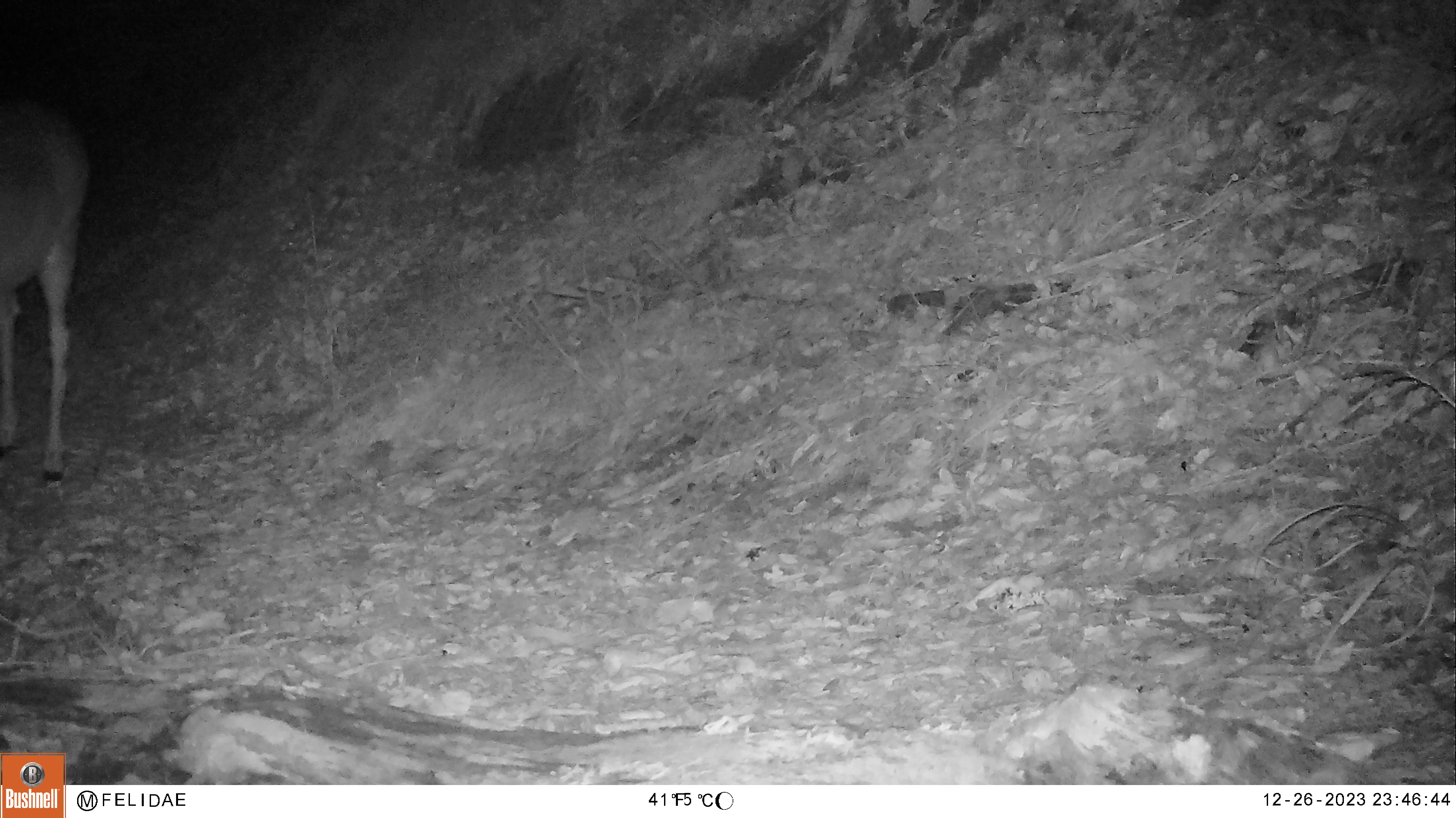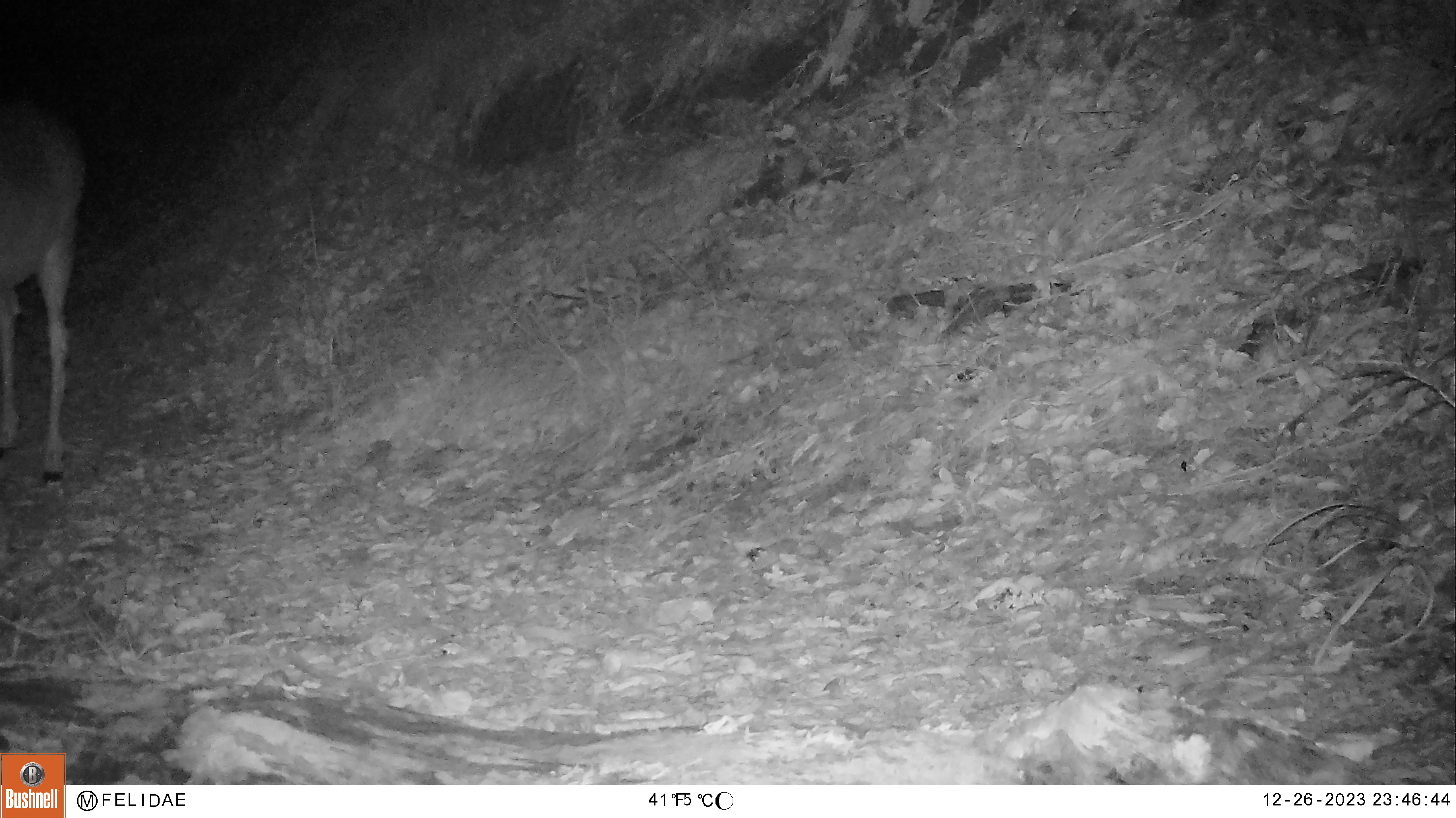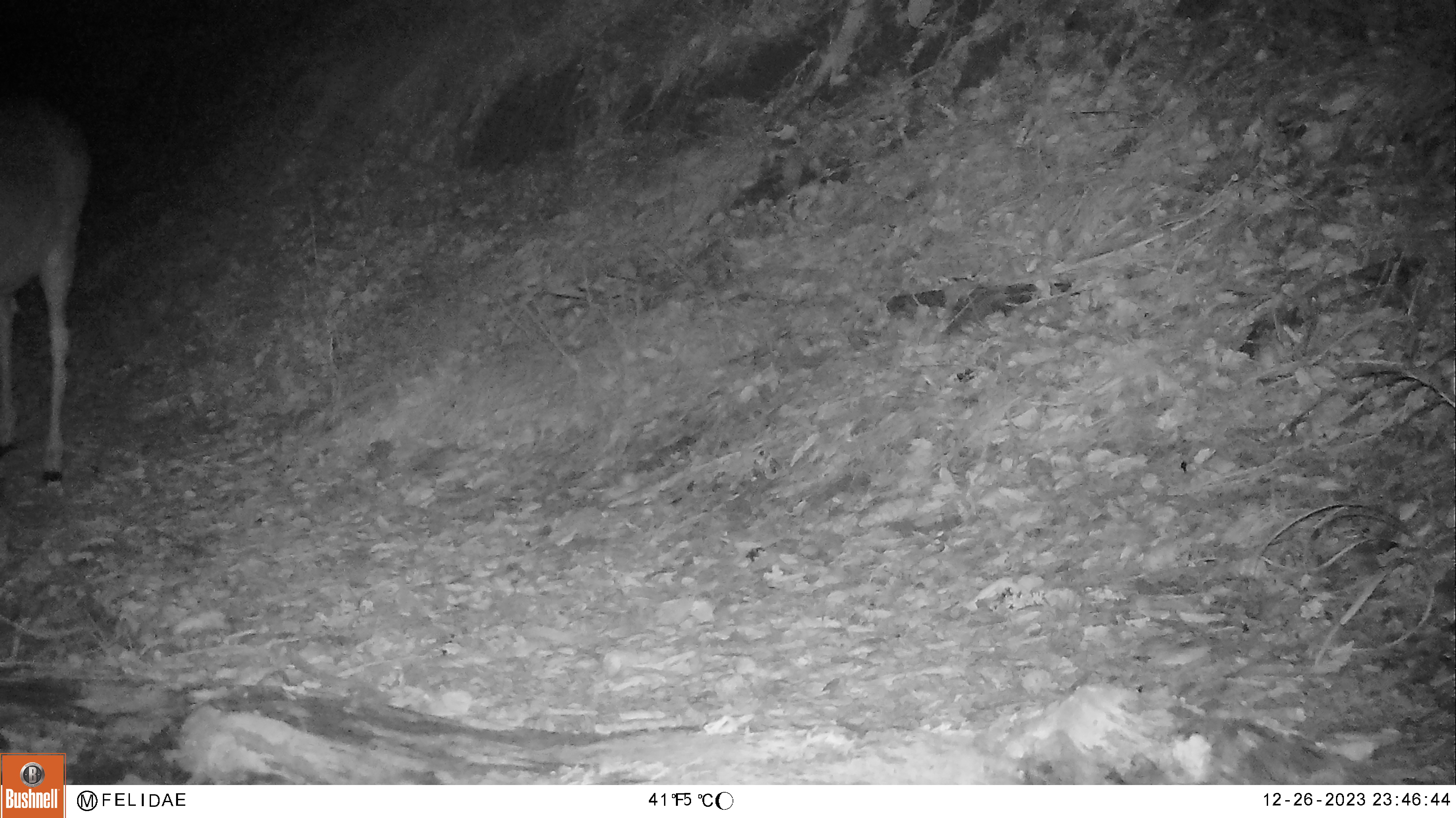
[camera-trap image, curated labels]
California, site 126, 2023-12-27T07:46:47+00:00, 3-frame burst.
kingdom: Animalia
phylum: Chordata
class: Mammalia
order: Artiodactyla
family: Cervidae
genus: Odocoileus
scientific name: Odocoileus hemionus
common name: mule deer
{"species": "mule deer (Odocoileus hemionus)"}